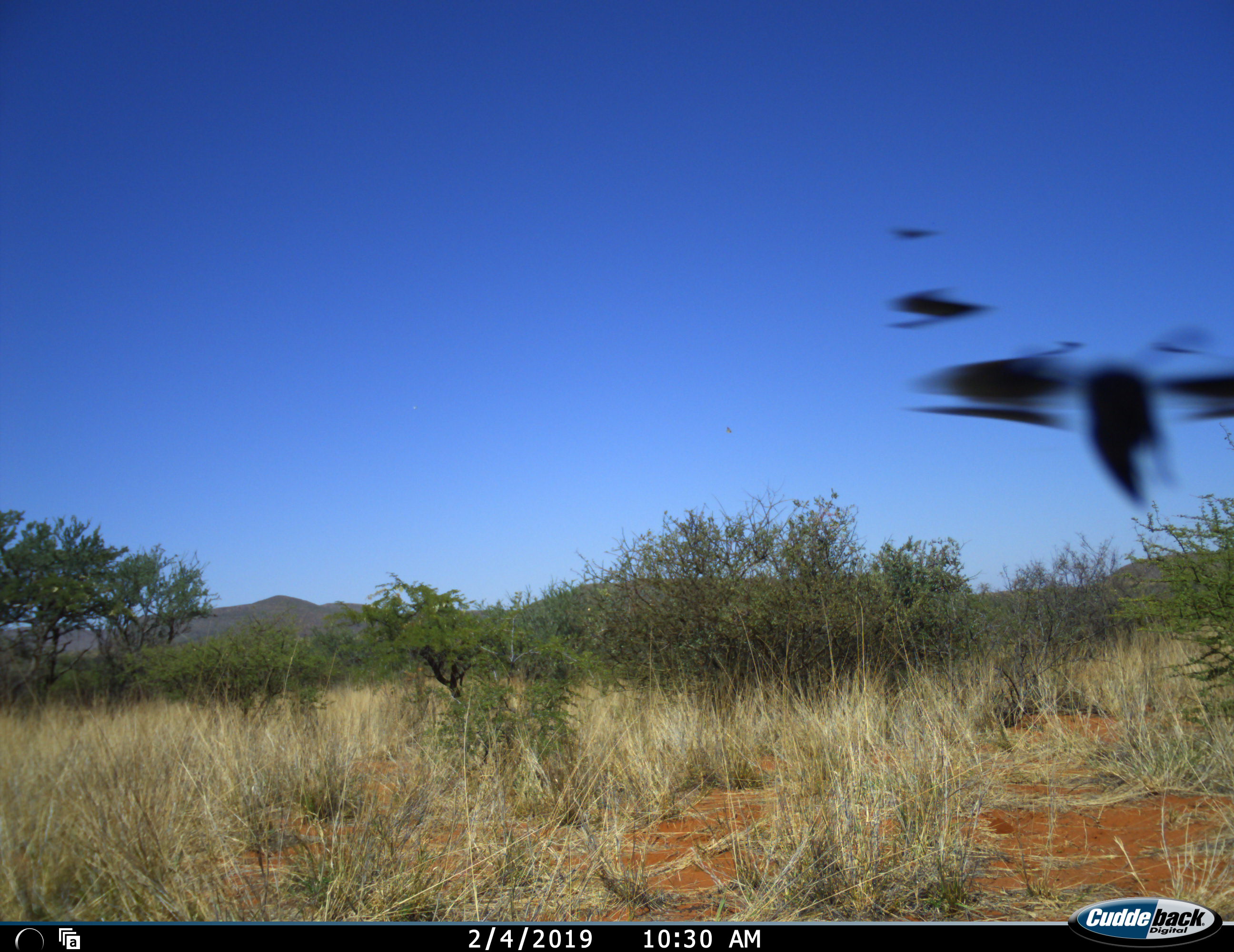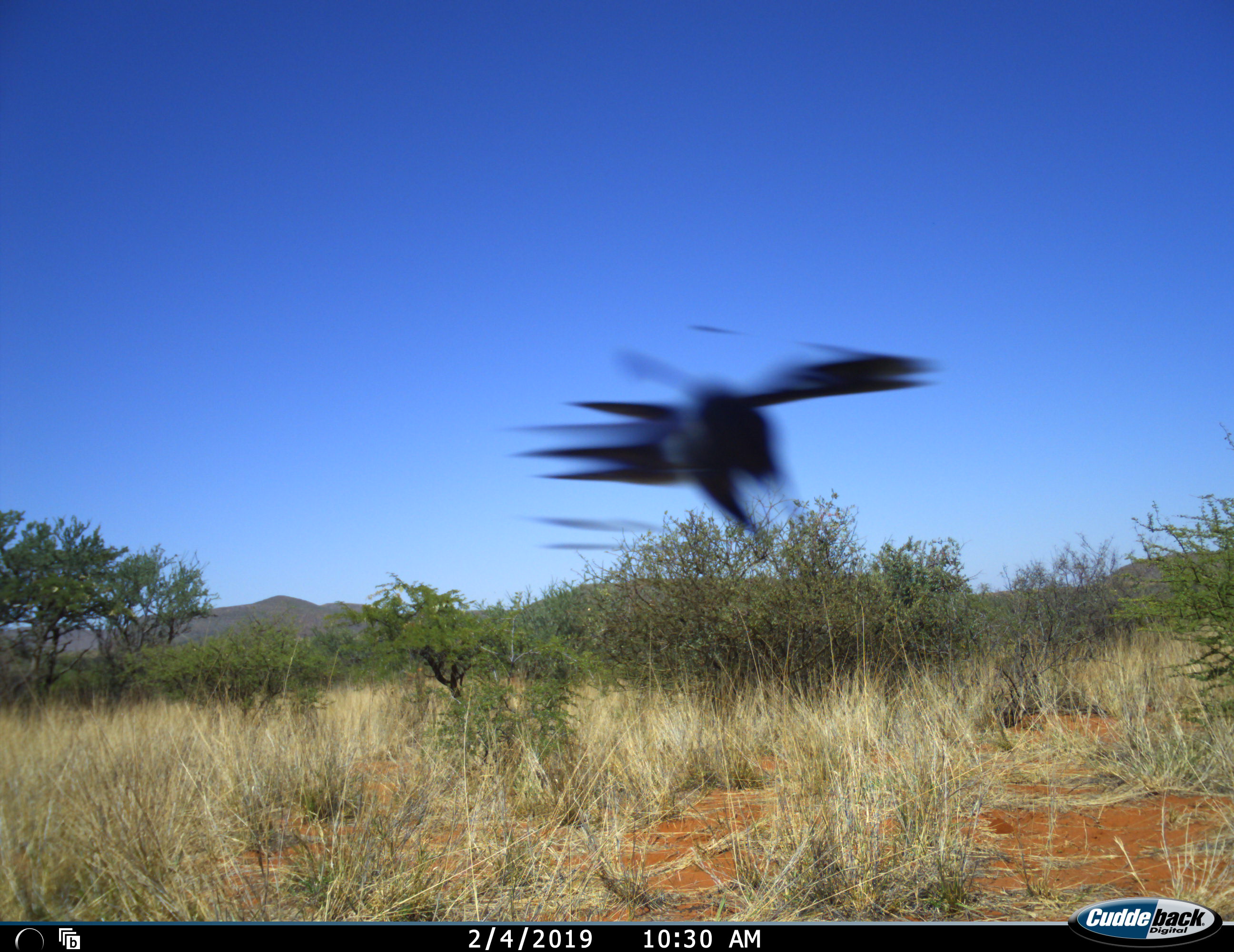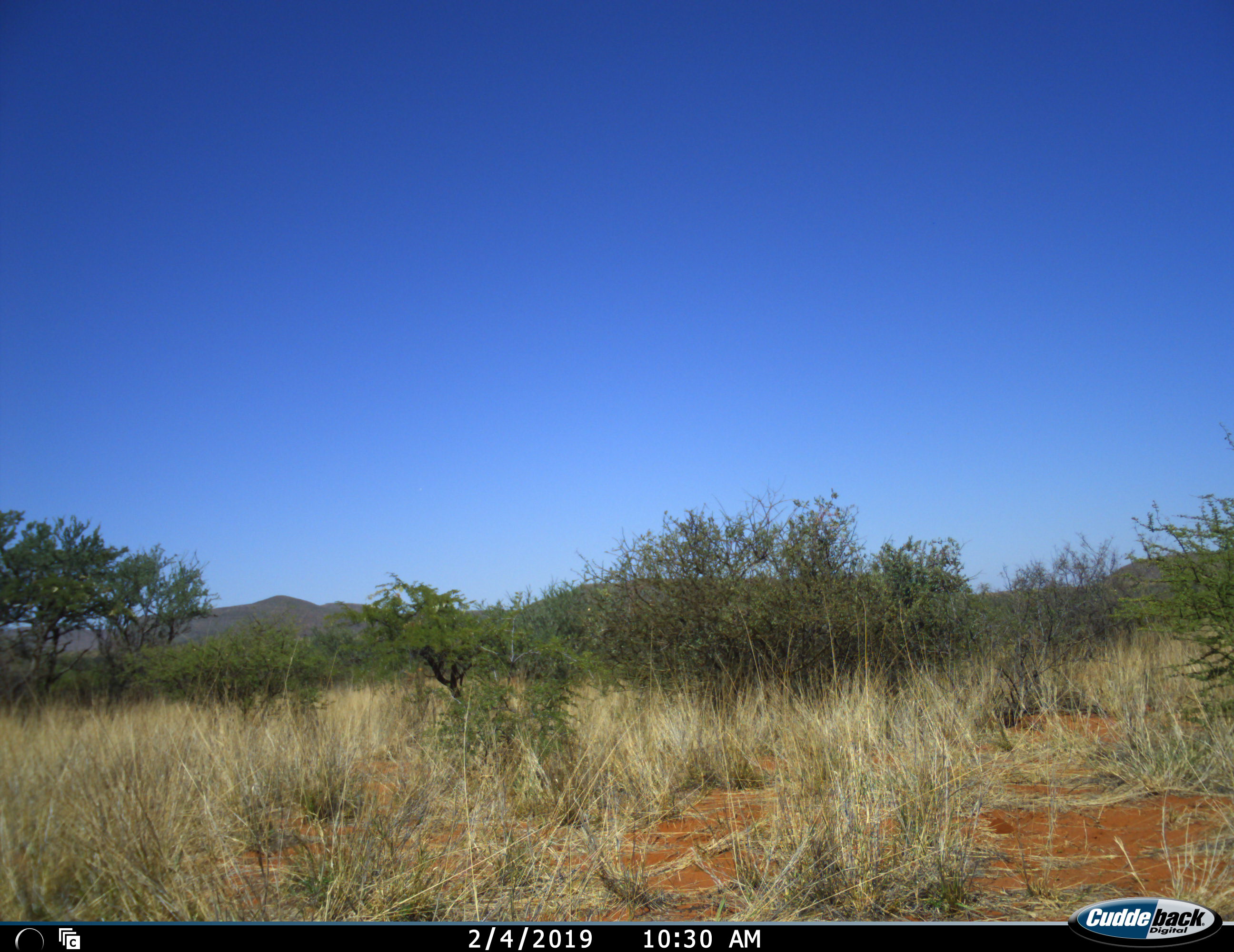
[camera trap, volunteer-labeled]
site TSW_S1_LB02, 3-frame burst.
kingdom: Animalia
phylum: Chordata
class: Aves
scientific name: Aves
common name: bird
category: birdother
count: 3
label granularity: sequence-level